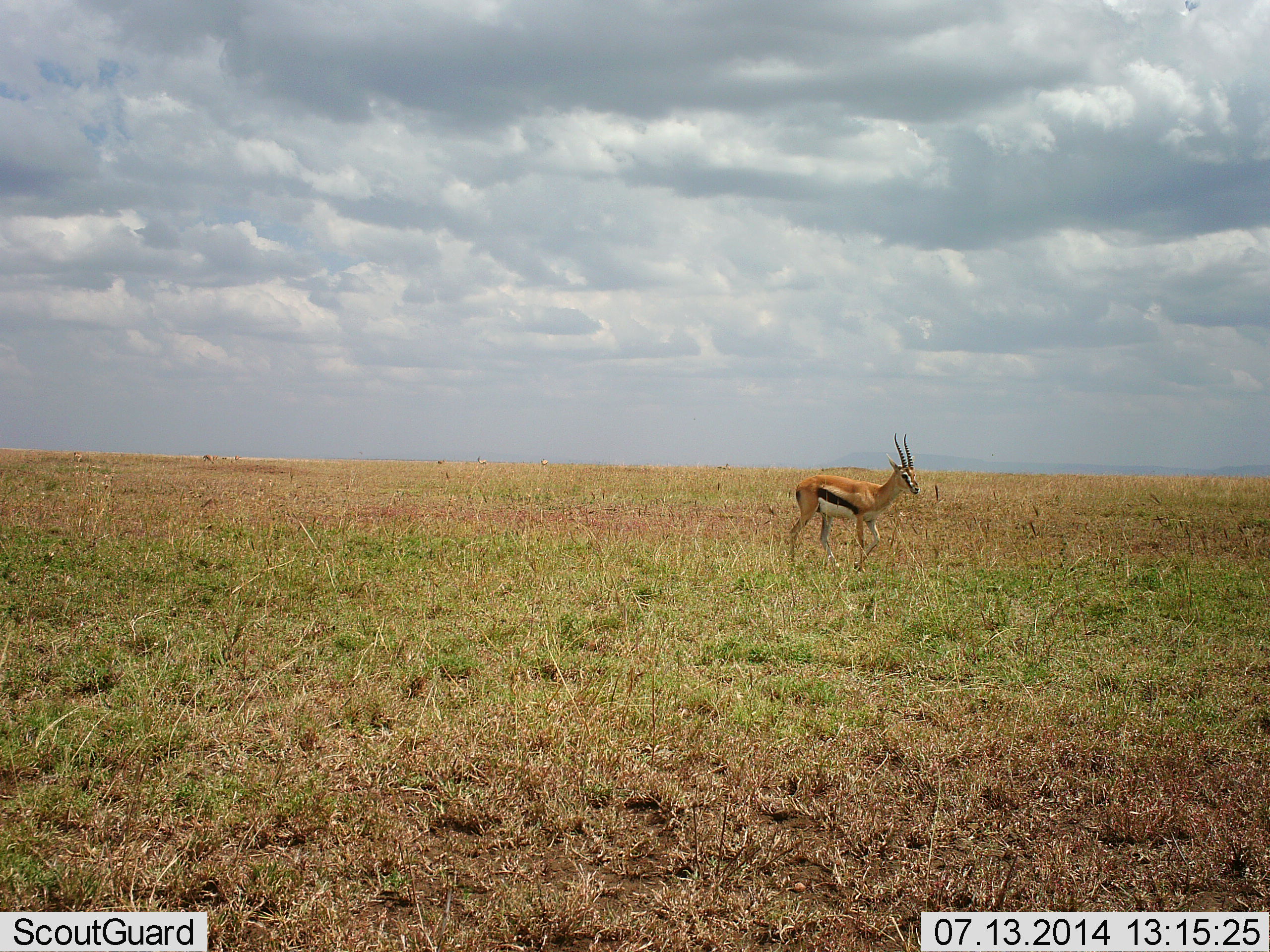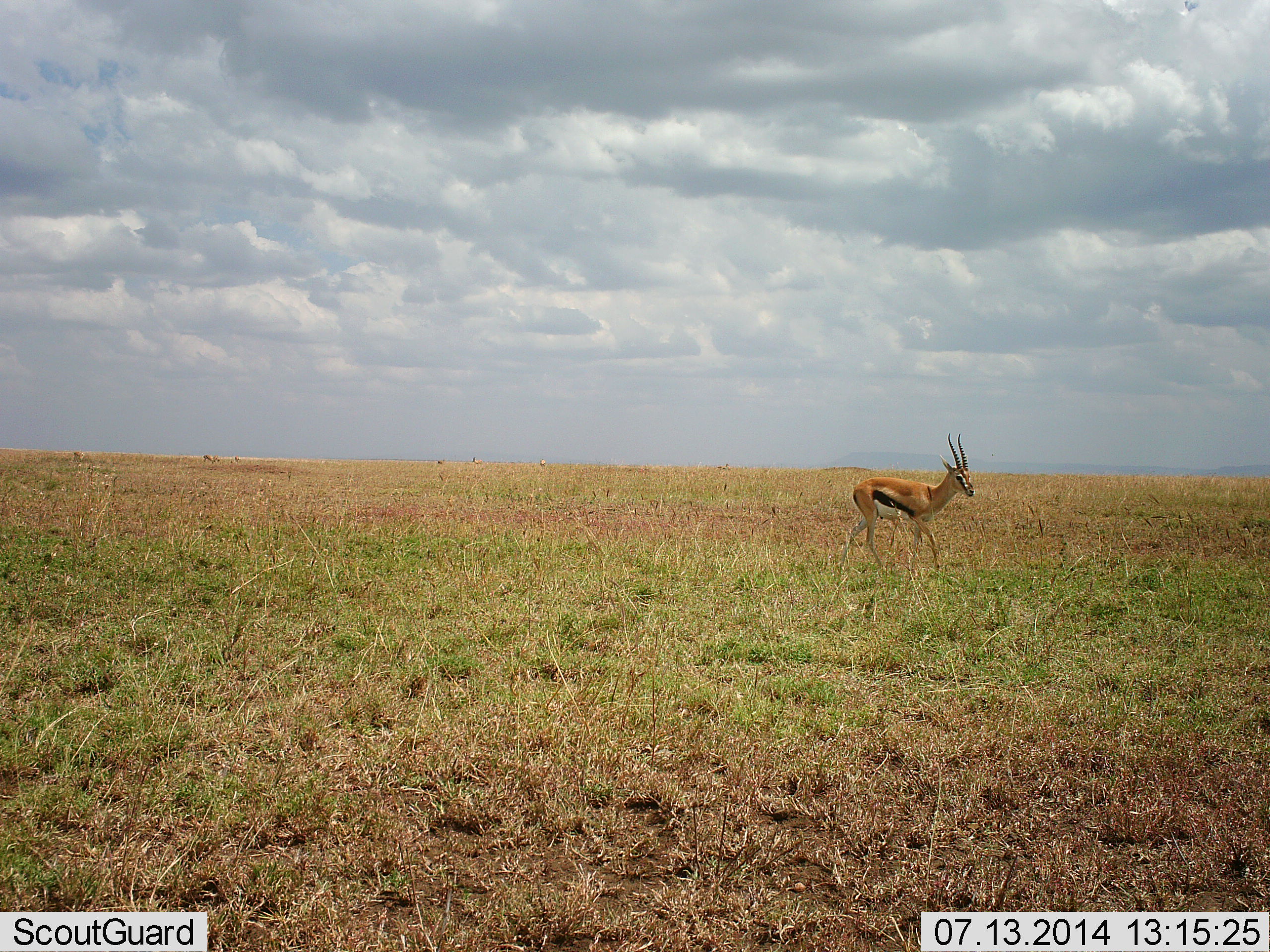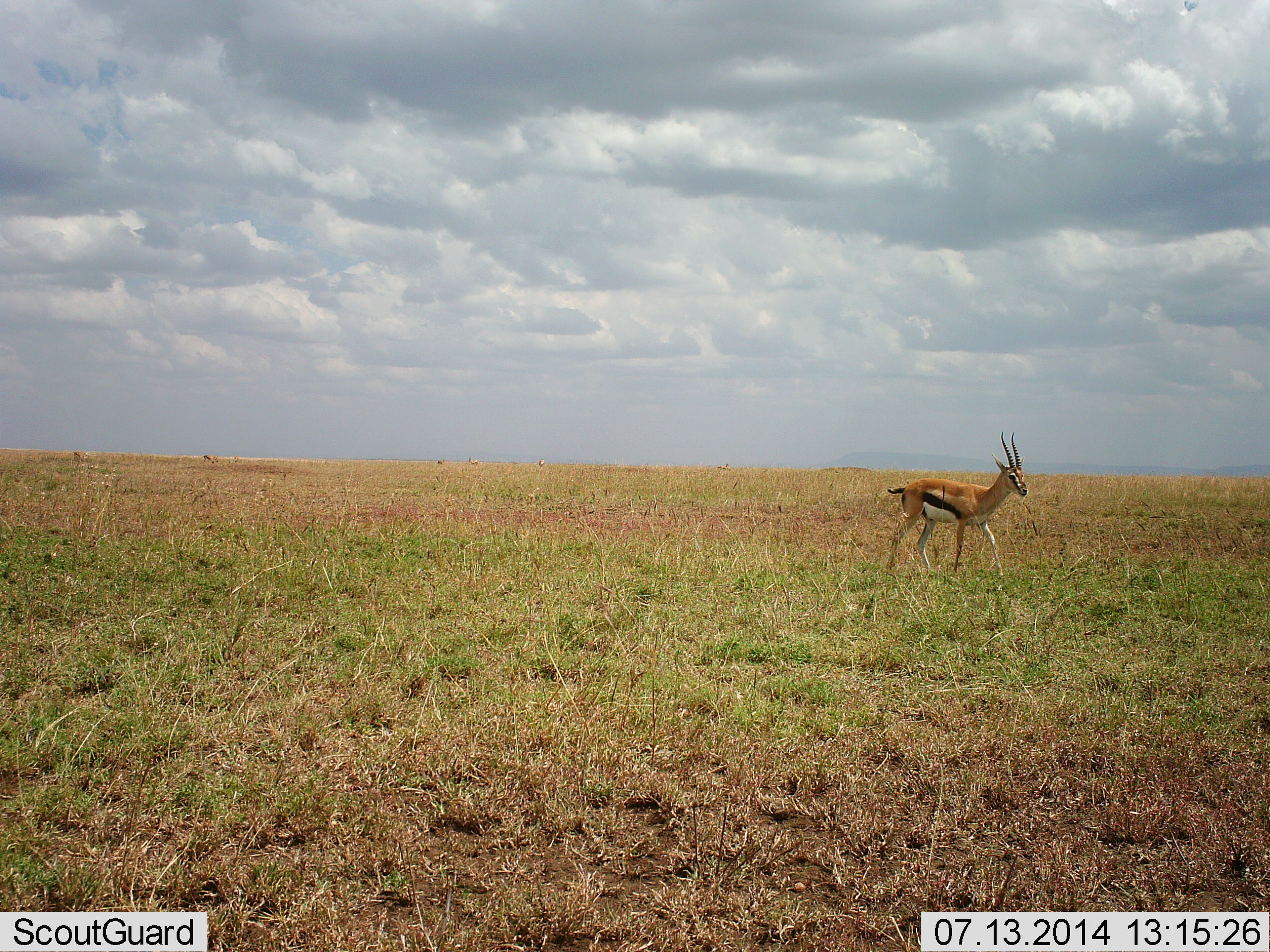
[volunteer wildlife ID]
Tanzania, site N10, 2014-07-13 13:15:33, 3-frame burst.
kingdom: Animalia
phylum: Chordata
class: Mammalia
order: Artiodactyla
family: Bovidae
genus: Eudorcas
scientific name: Eudorcas thomsonii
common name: thomson's gazelle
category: gazellethomsons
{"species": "gazellethomsons (thomson's gazelle) (Eudorcas thomsonii)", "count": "1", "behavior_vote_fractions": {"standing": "10%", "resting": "0%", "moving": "100%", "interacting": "0%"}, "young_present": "0%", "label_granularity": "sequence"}